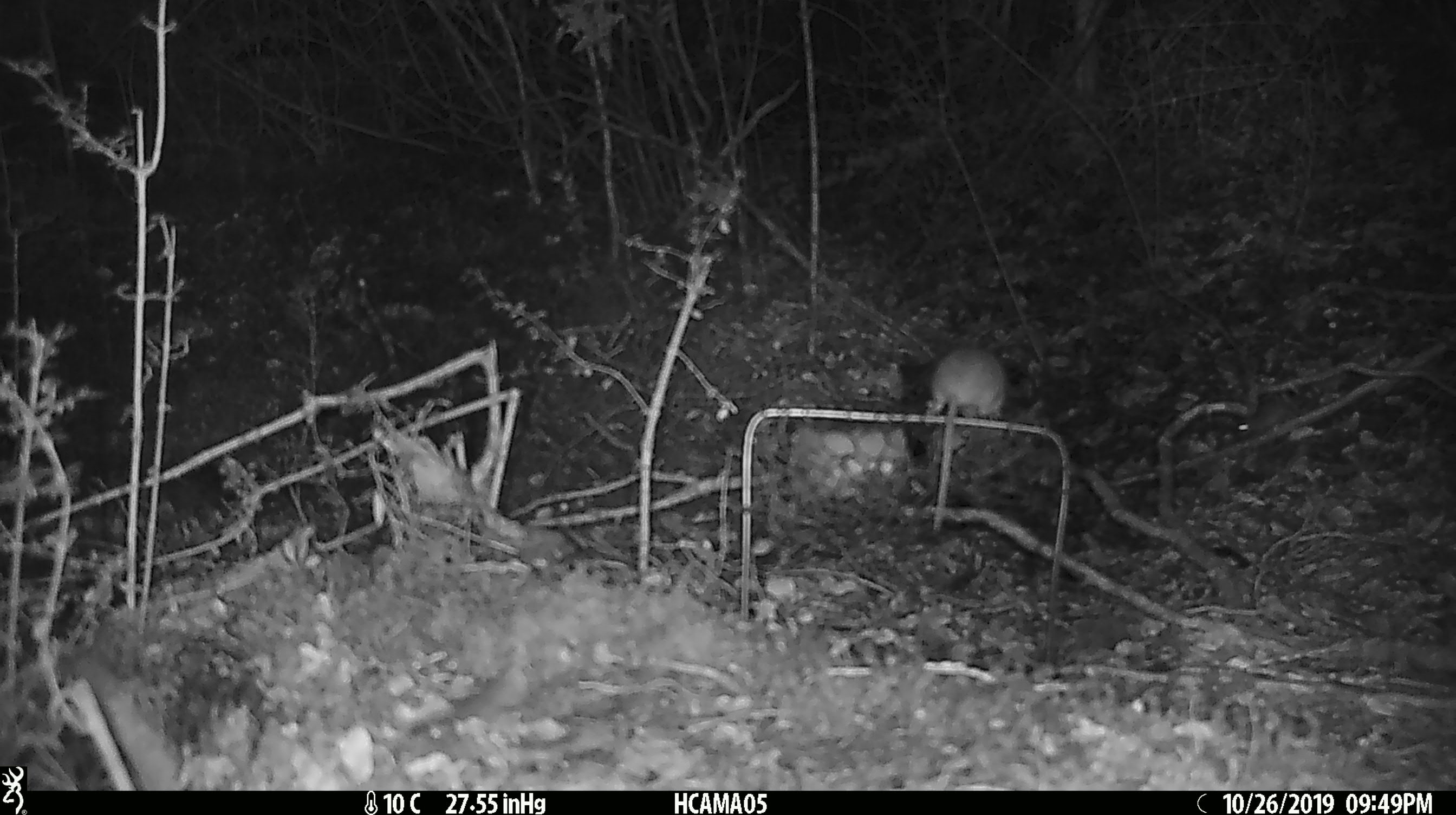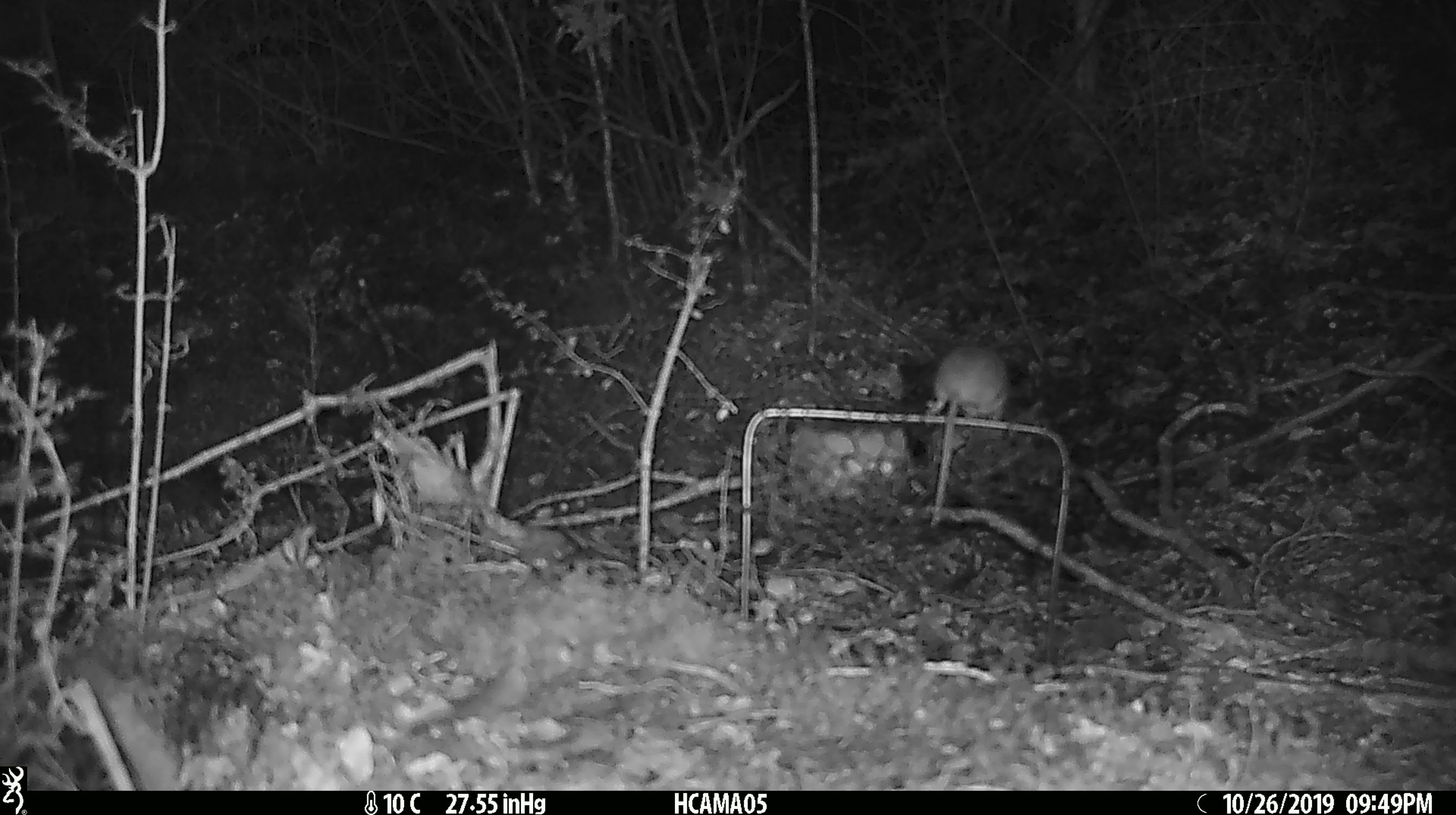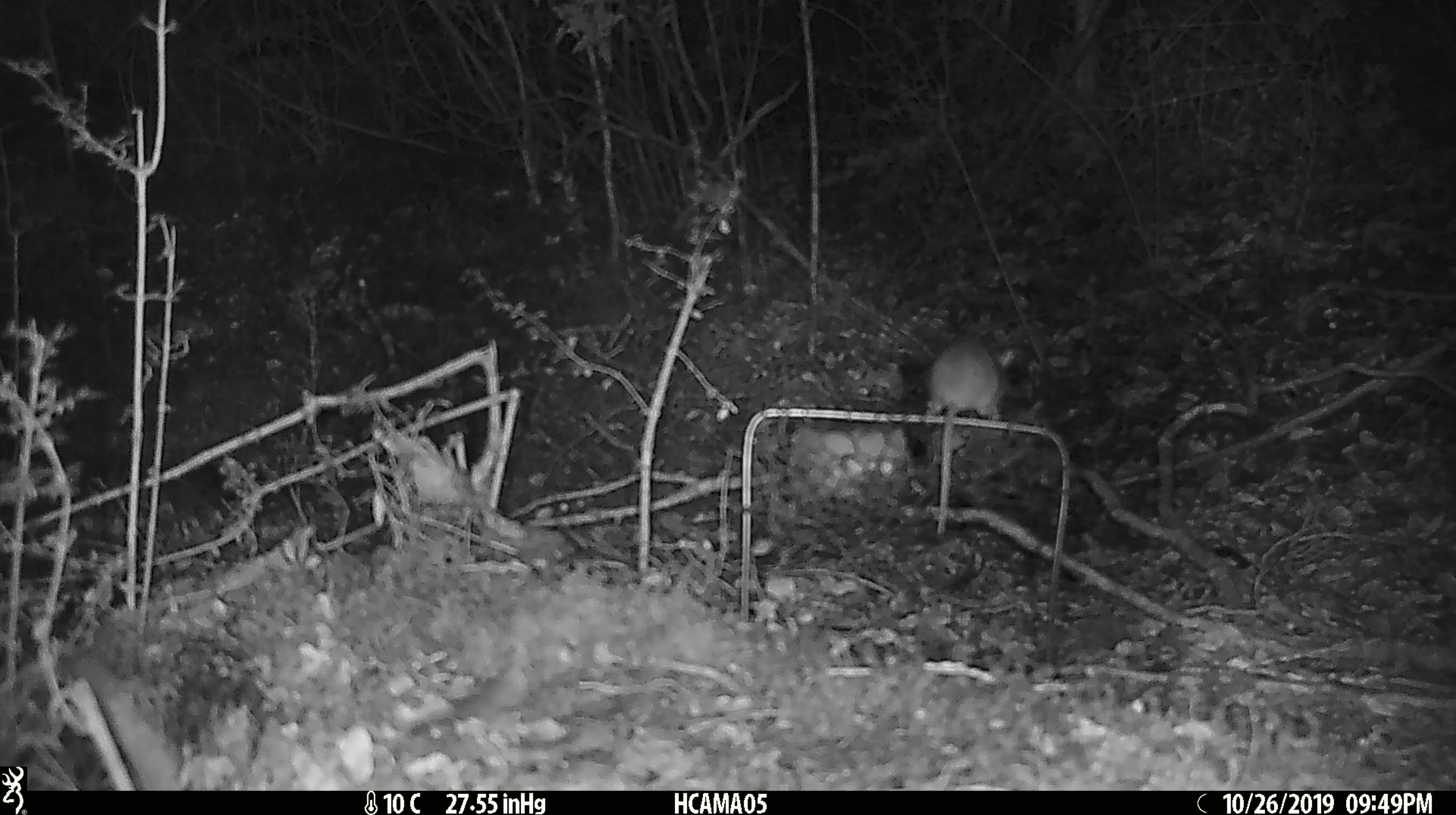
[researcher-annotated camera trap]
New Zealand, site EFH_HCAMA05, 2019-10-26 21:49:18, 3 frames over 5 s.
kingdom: Animalia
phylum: Chordata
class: Mammalia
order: Rodentia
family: Muridae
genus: Mus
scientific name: Mus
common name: mouse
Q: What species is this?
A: Mouse (Mus).